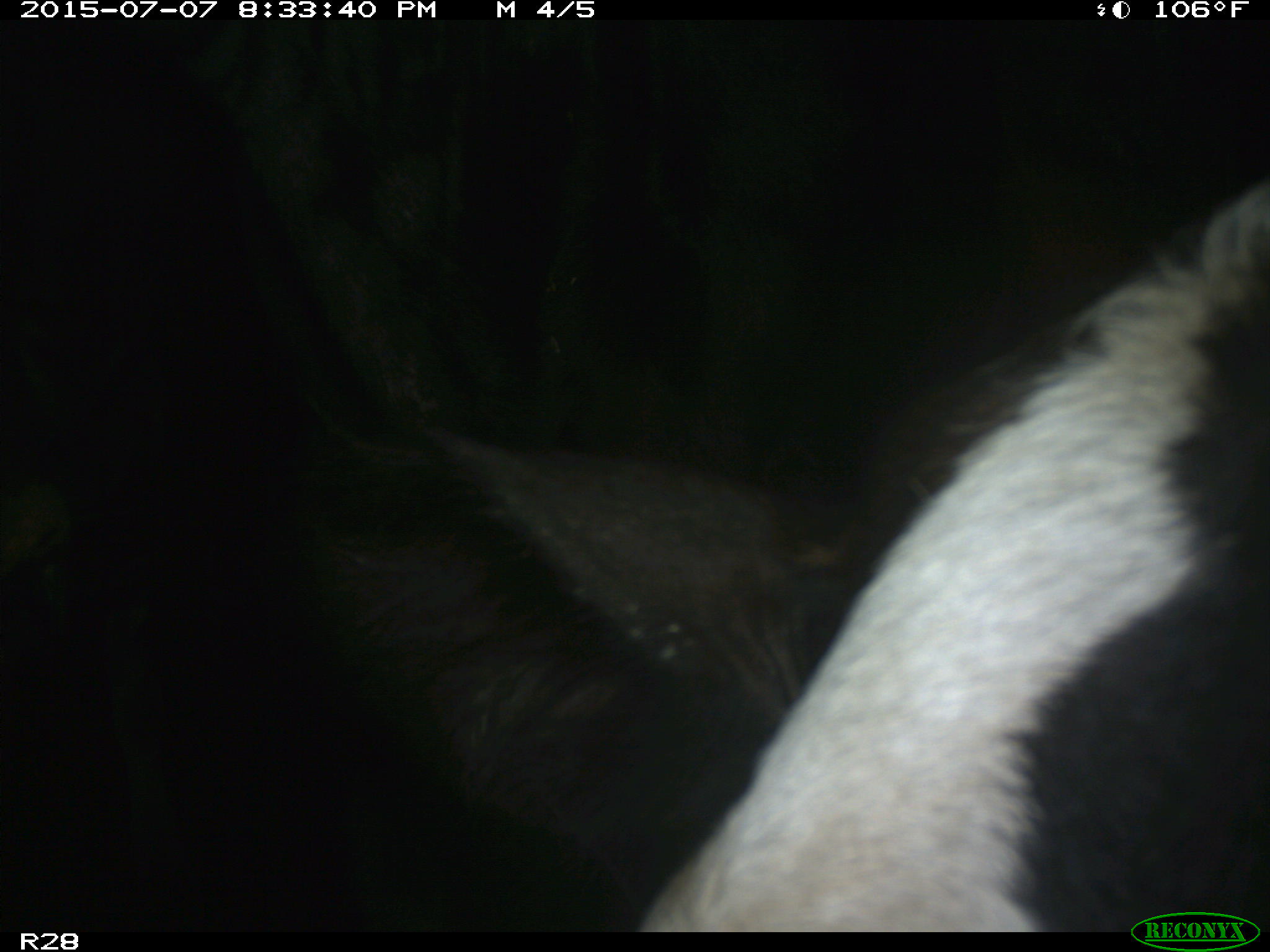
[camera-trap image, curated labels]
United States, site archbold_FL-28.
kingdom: Animalia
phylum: Chordata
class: Mammalia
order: Artiodactyla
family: Bovidae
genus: Bos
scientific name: Bos taurus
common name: domestic cow